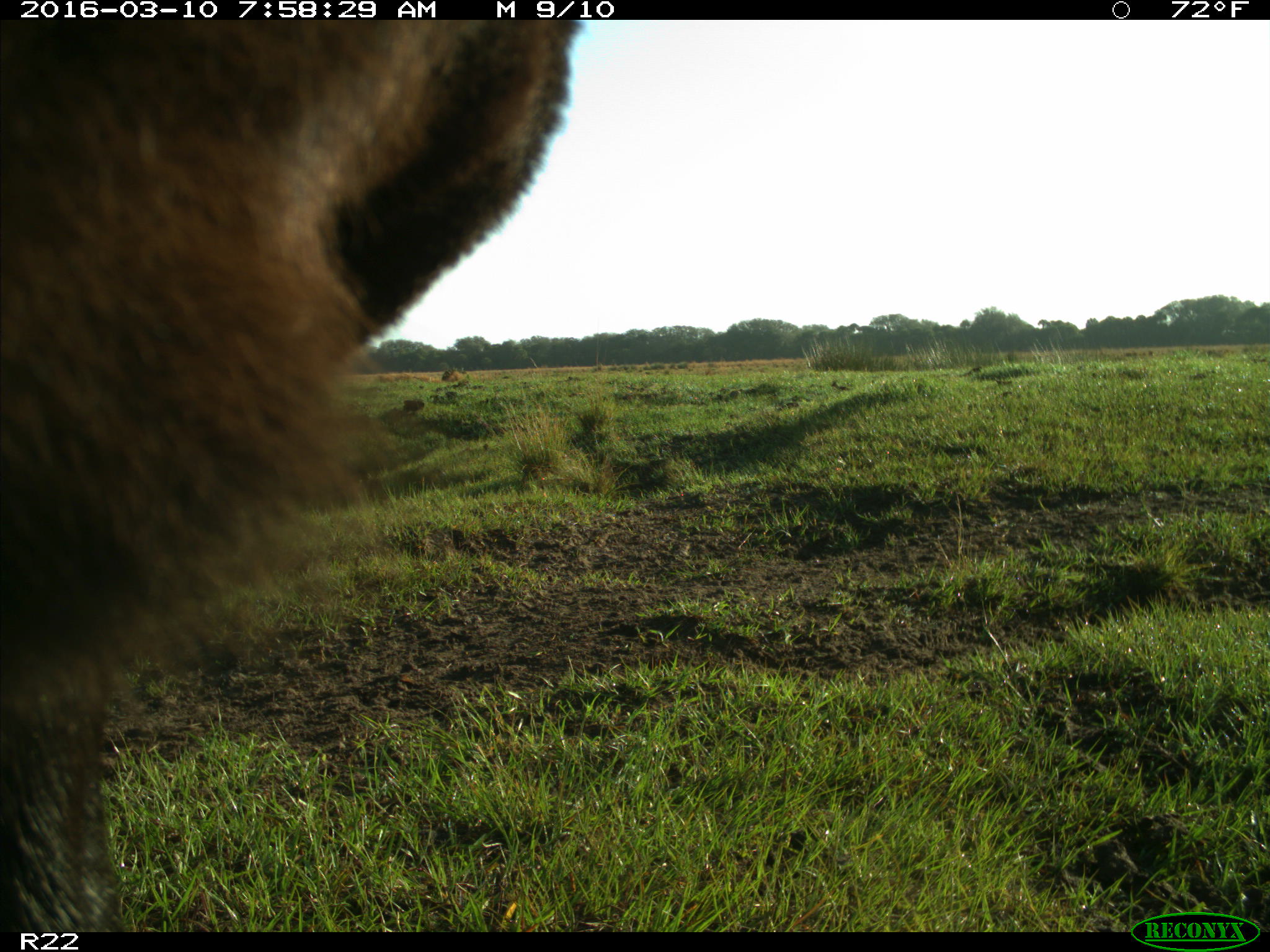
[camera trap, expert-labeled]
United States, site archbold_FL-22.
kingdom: Animalia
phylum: Chordata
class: Mammalia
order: Artiodactyla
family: Bovidae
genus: Bos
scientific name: Bos taurus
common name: domestic cow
Bos taurus (domestic cow).